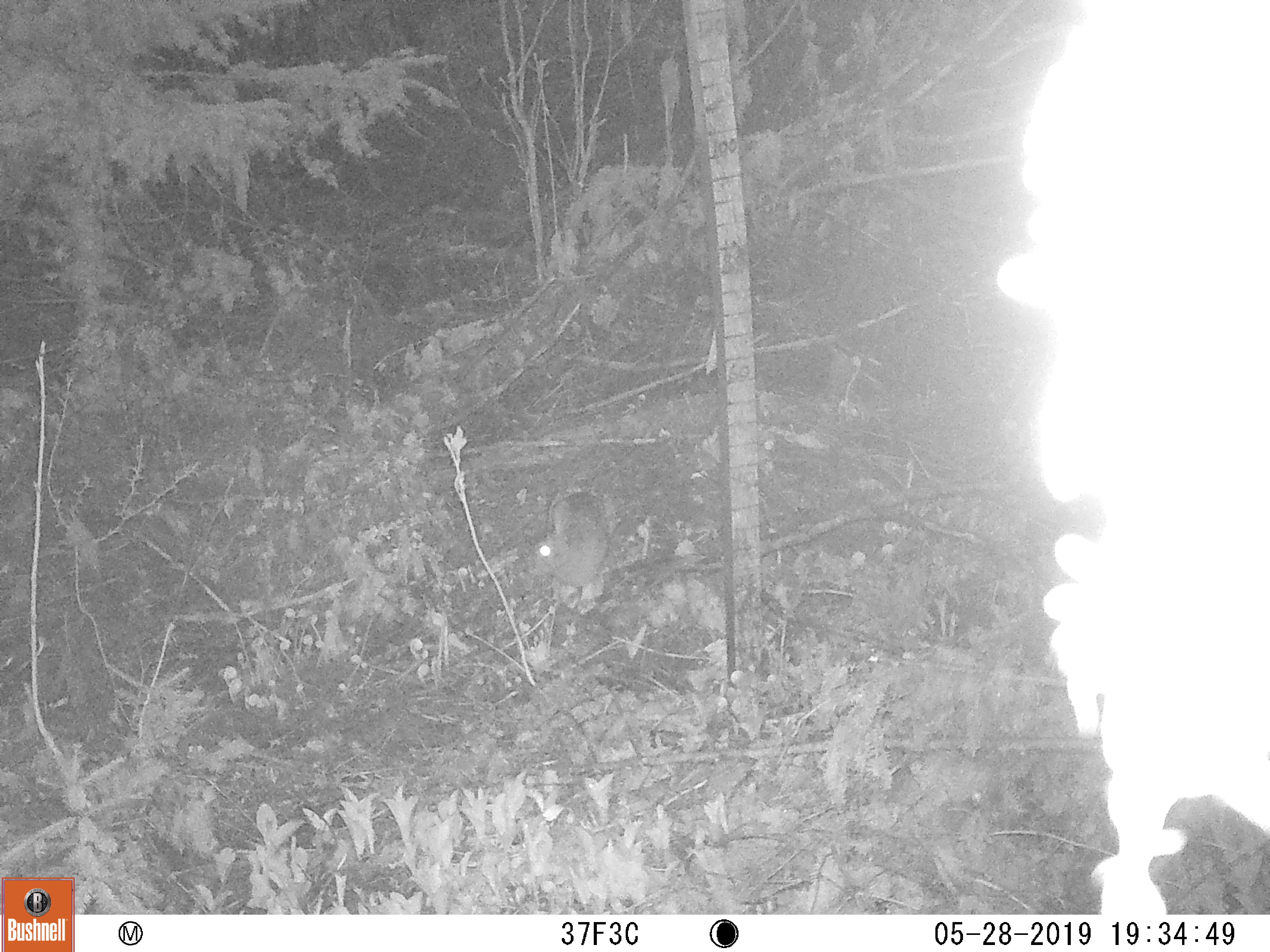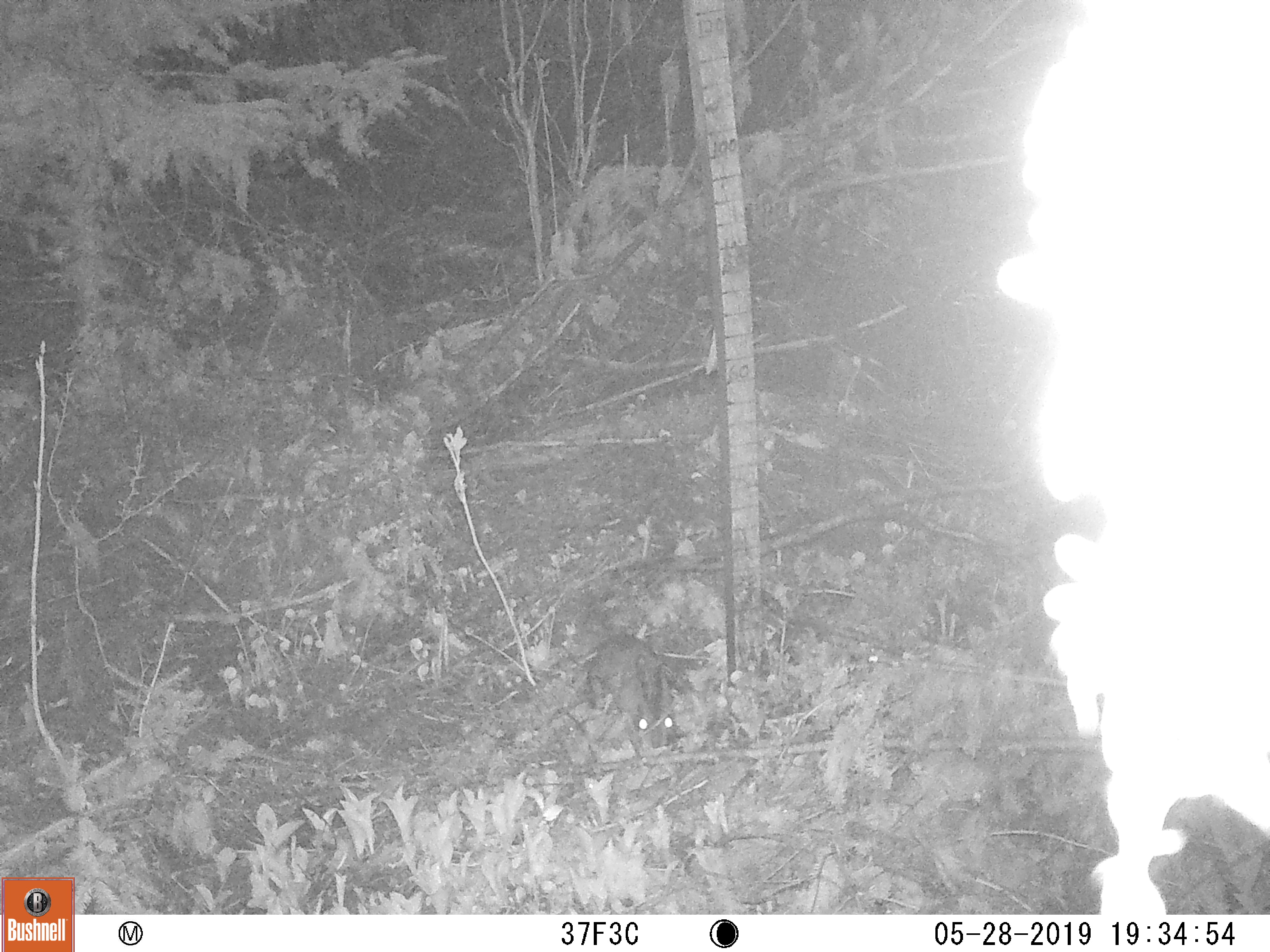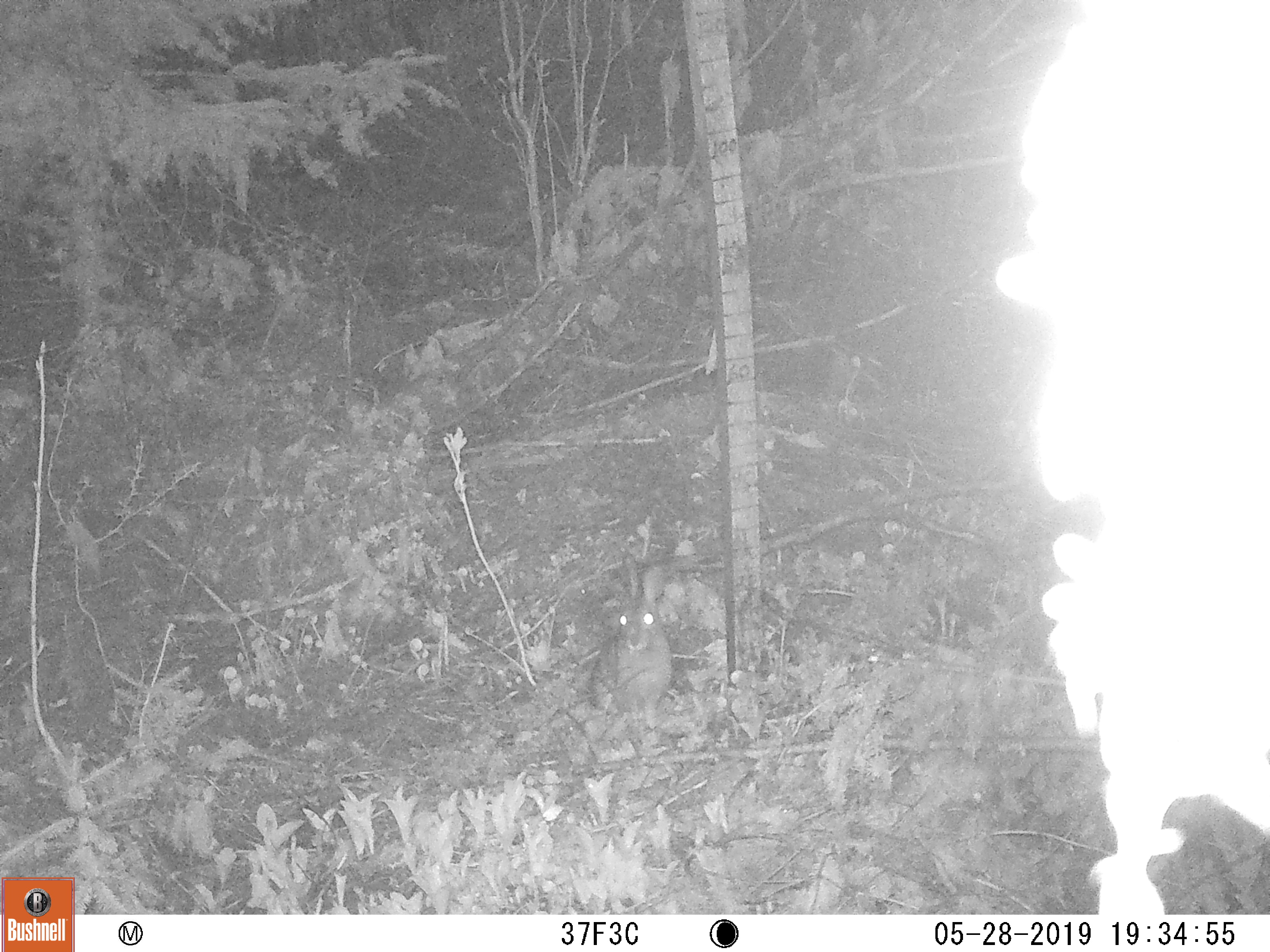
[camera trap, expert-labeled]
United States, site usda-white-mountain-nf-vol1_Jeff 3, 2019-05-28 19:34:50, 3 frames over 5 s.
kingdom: Animalia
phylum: Chordata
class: Mammalia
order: Lagomorpha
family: Leporidae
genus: Sylvilagus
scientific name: Sylvilagus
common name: cottontail rabbit